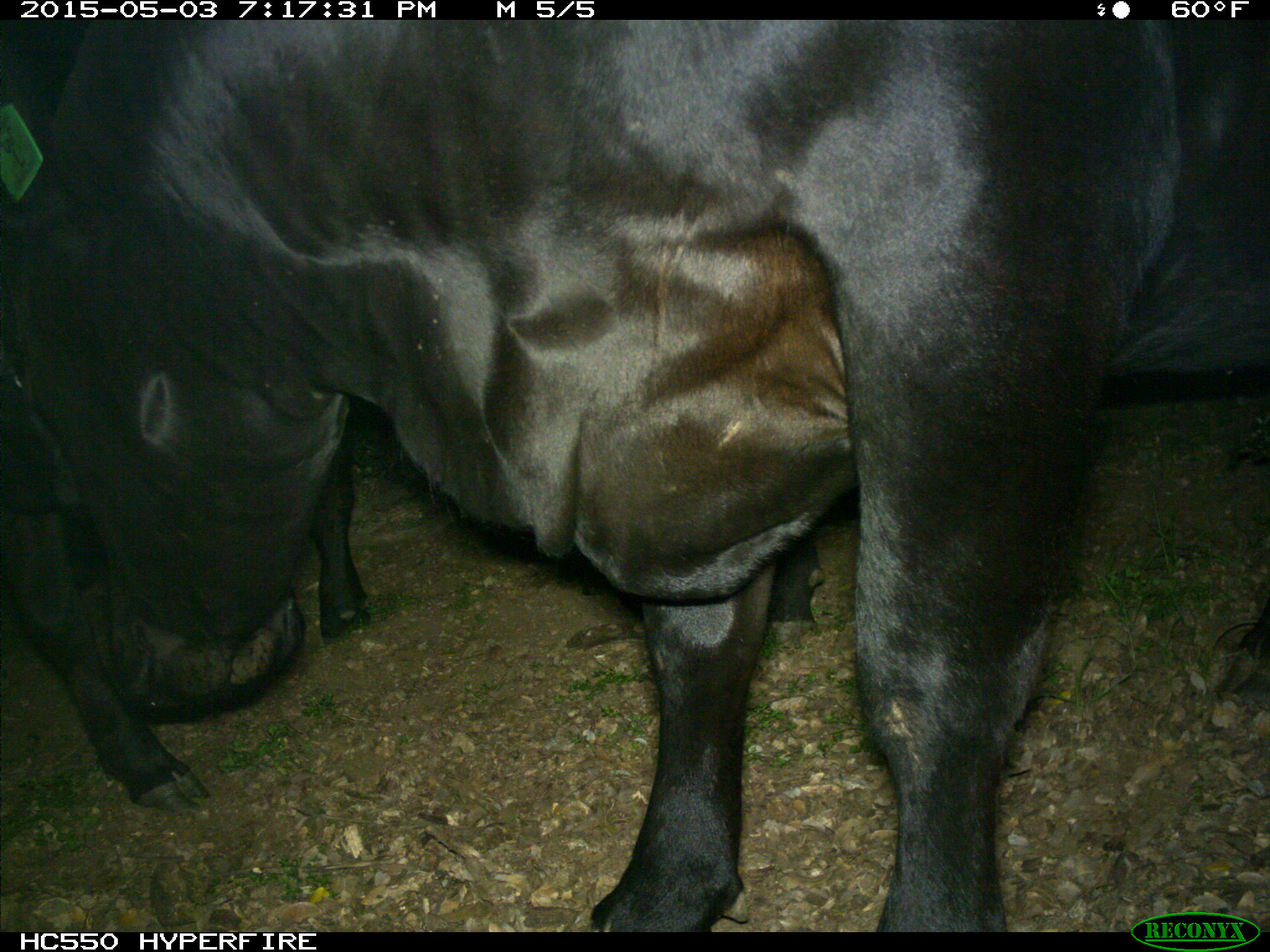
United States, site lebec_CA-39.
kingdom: Animalia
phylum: Chordata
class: Mammalia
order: Artiodactyla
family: Bovidae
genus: Bos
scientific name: Bos taurus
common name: domestic cow